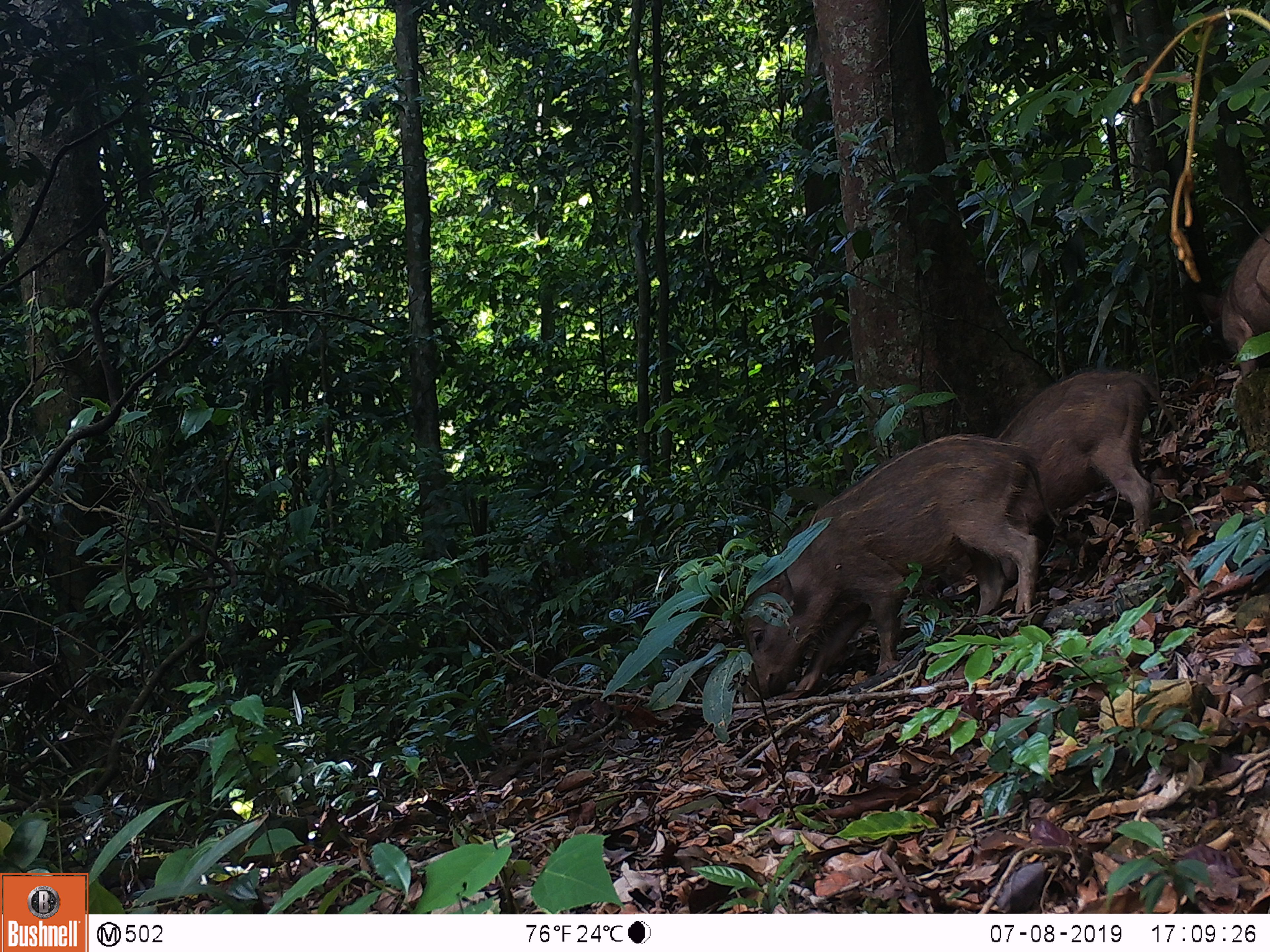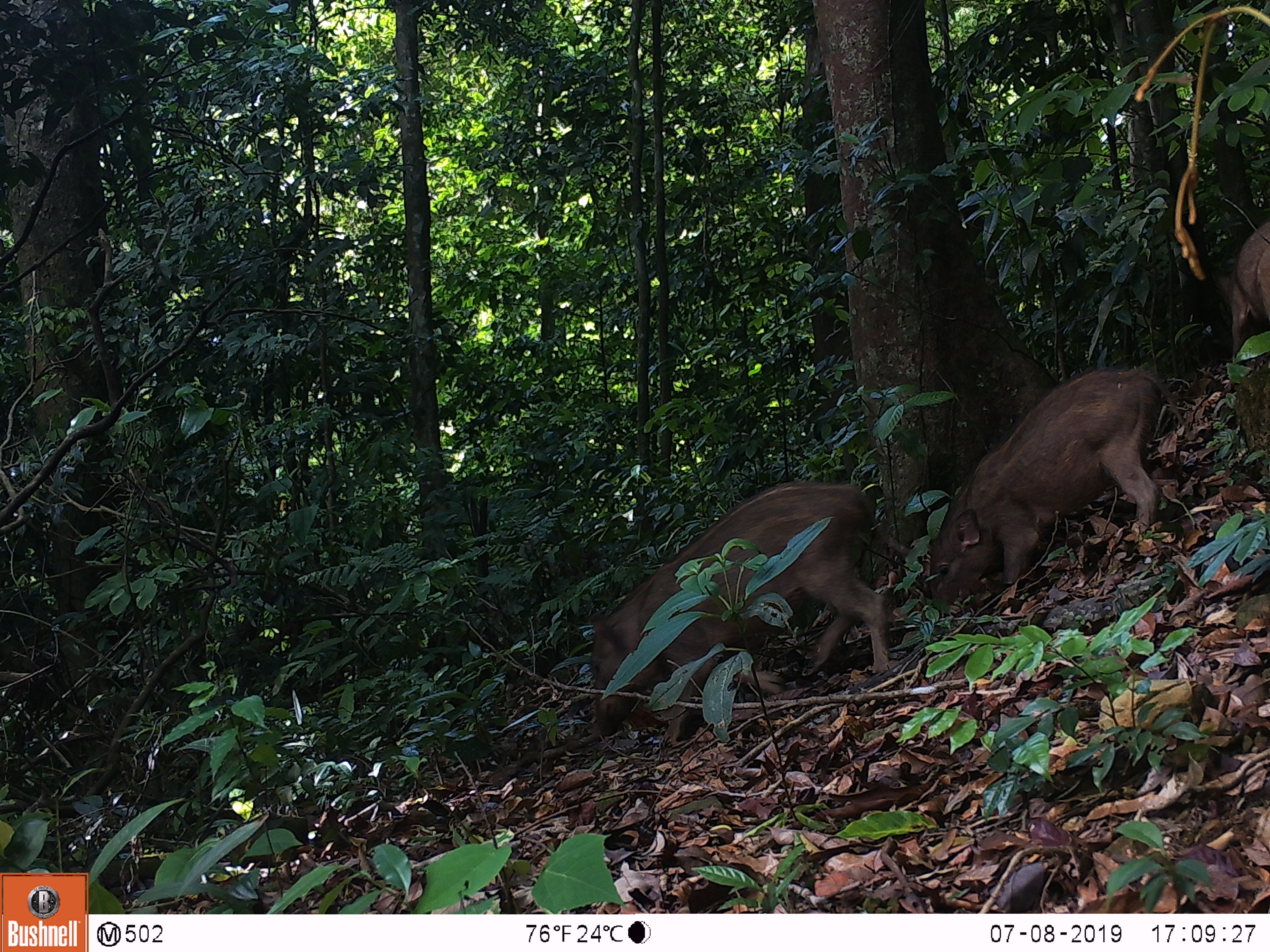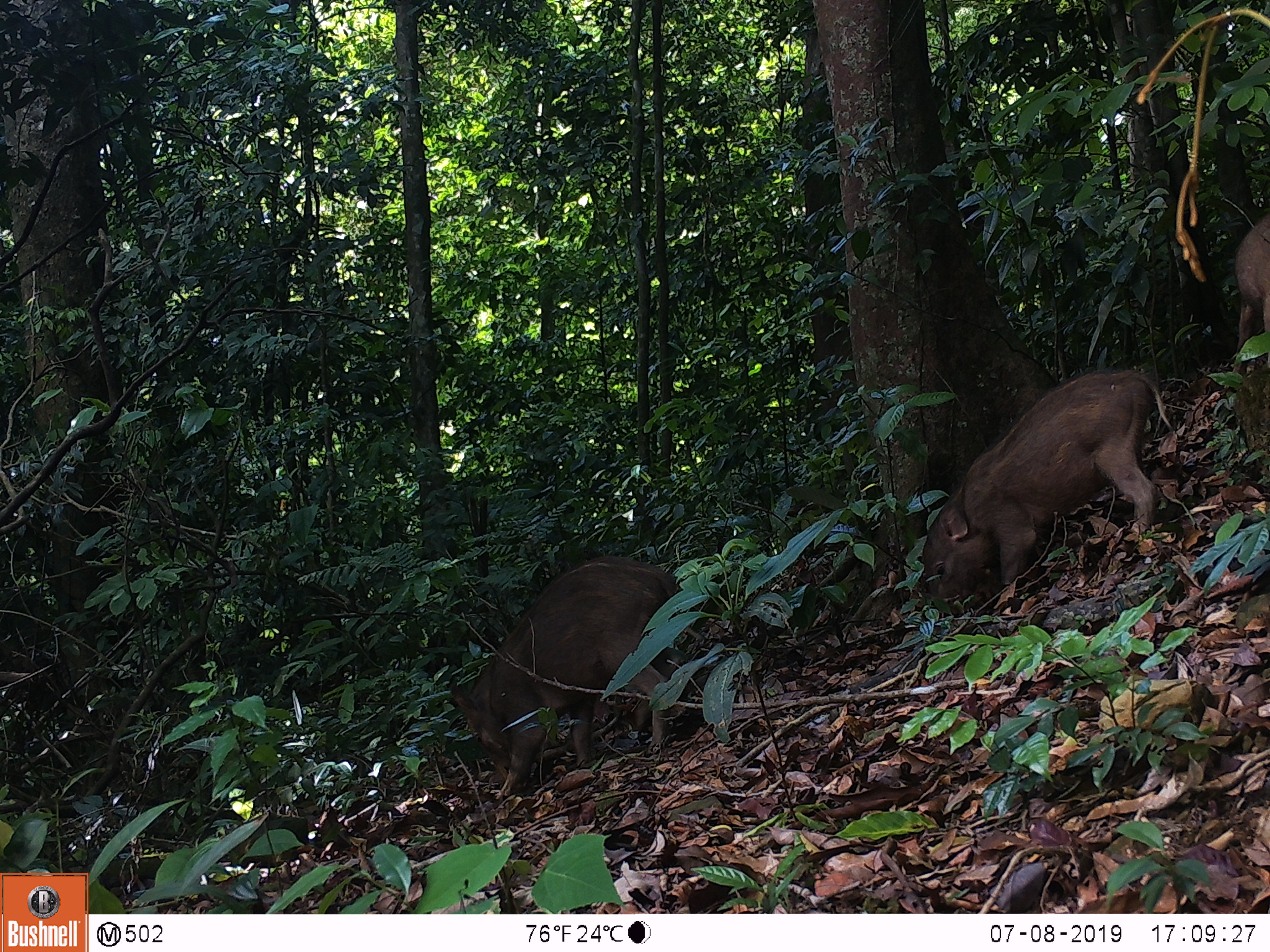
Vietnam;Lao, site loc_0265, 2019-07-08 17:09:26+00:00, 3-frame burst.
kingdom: Animalia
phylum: Chordata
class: Mammalia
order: Artiodactyla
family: Suidae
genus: Sus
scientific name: Sus scrofa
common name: eurasian wild pig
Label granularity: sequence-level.